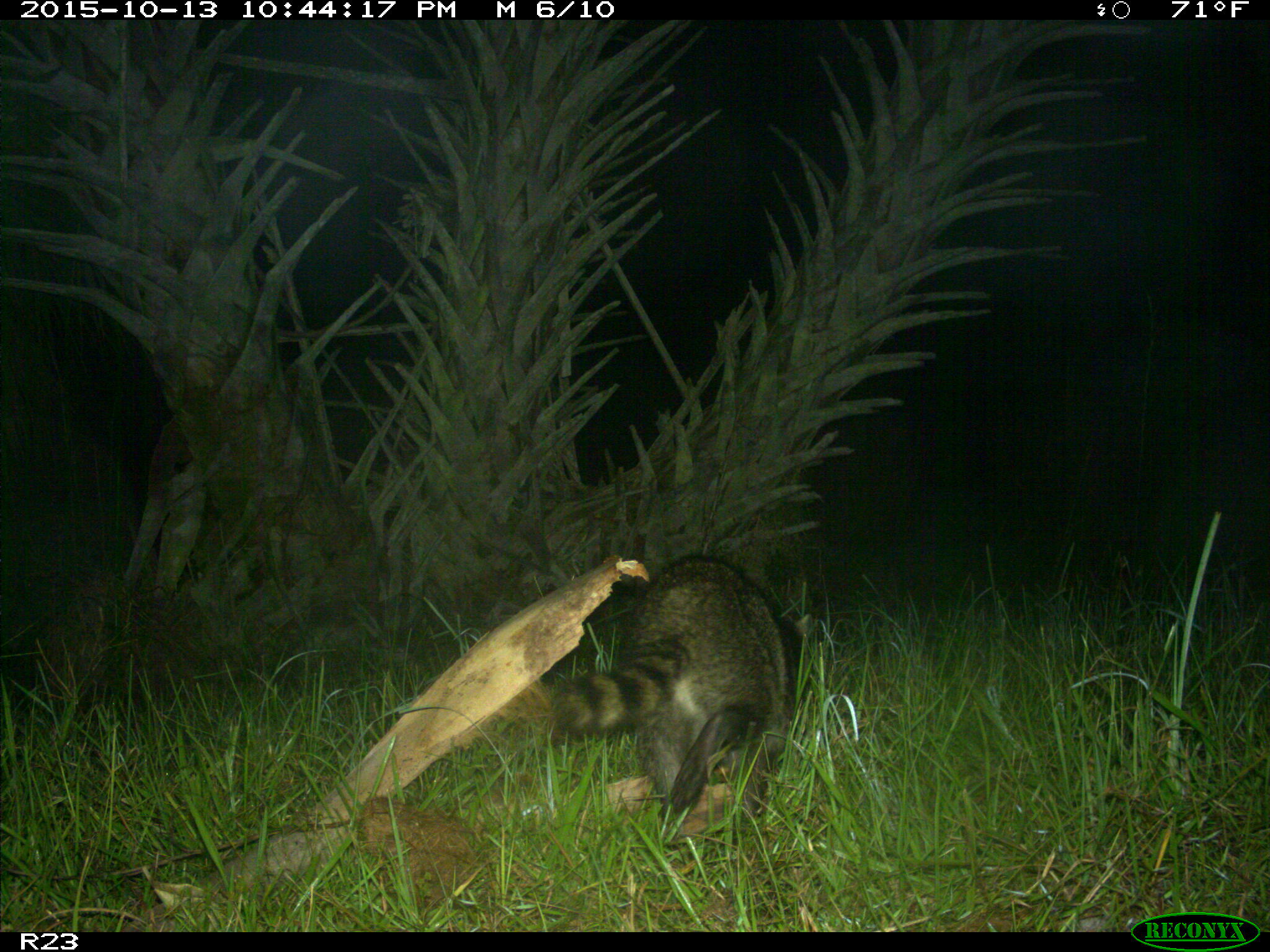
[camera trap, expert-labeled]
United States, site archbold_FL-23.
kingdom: Animalia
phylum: Chordata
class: Mammalia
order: Carnivora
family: Procyonidae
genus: Procyon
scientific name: Procyon lotor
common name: common raccoon